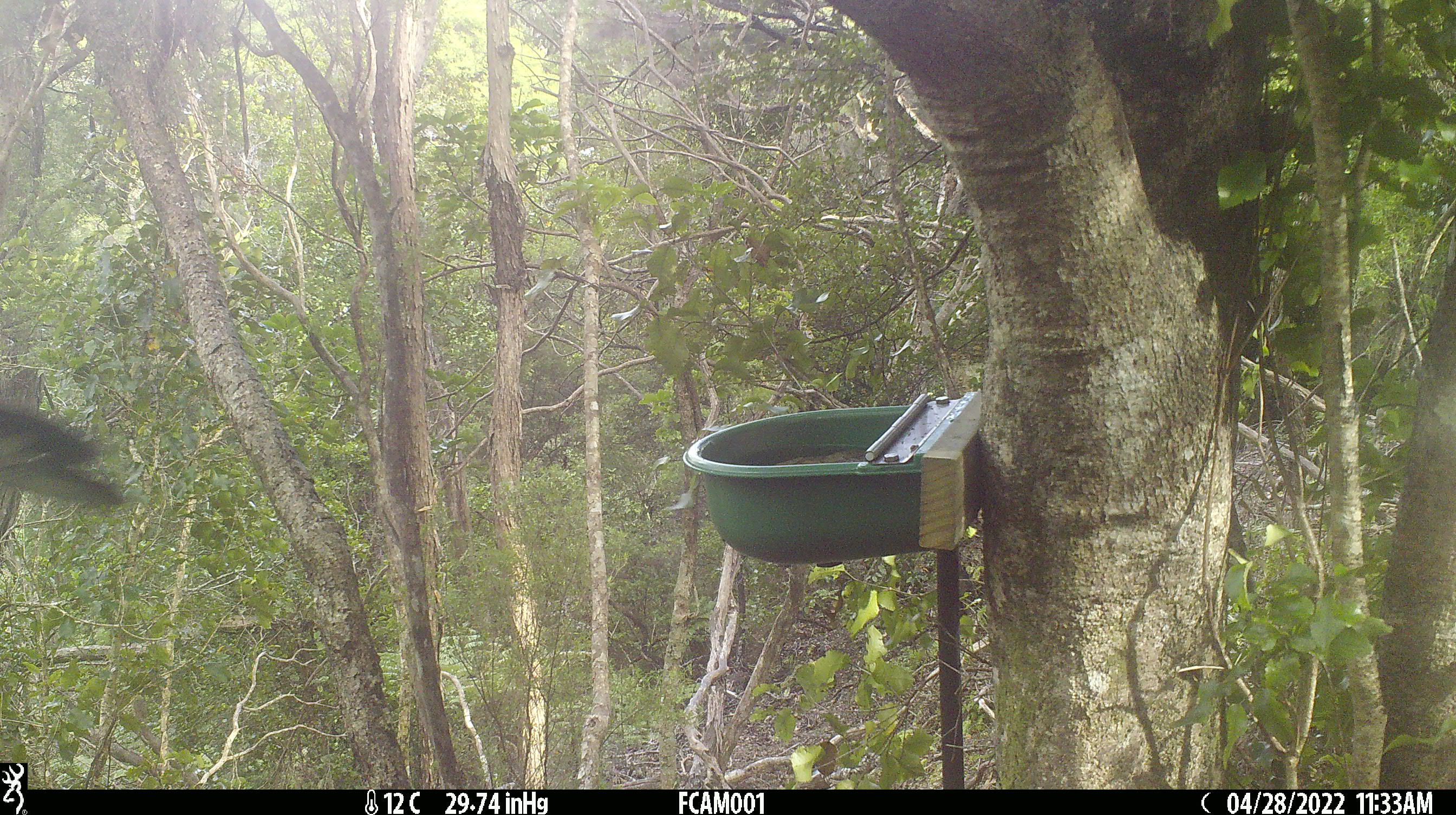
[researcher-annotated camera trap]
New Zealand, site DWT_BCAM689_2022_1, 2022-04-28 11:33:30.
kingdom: Animalia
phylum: Chordata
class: Aves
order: Columbiformes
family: Columbidae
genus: Hemiphaga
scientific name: Hemiphaga novaeseelandiae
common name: new zealand pigeon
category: kereru